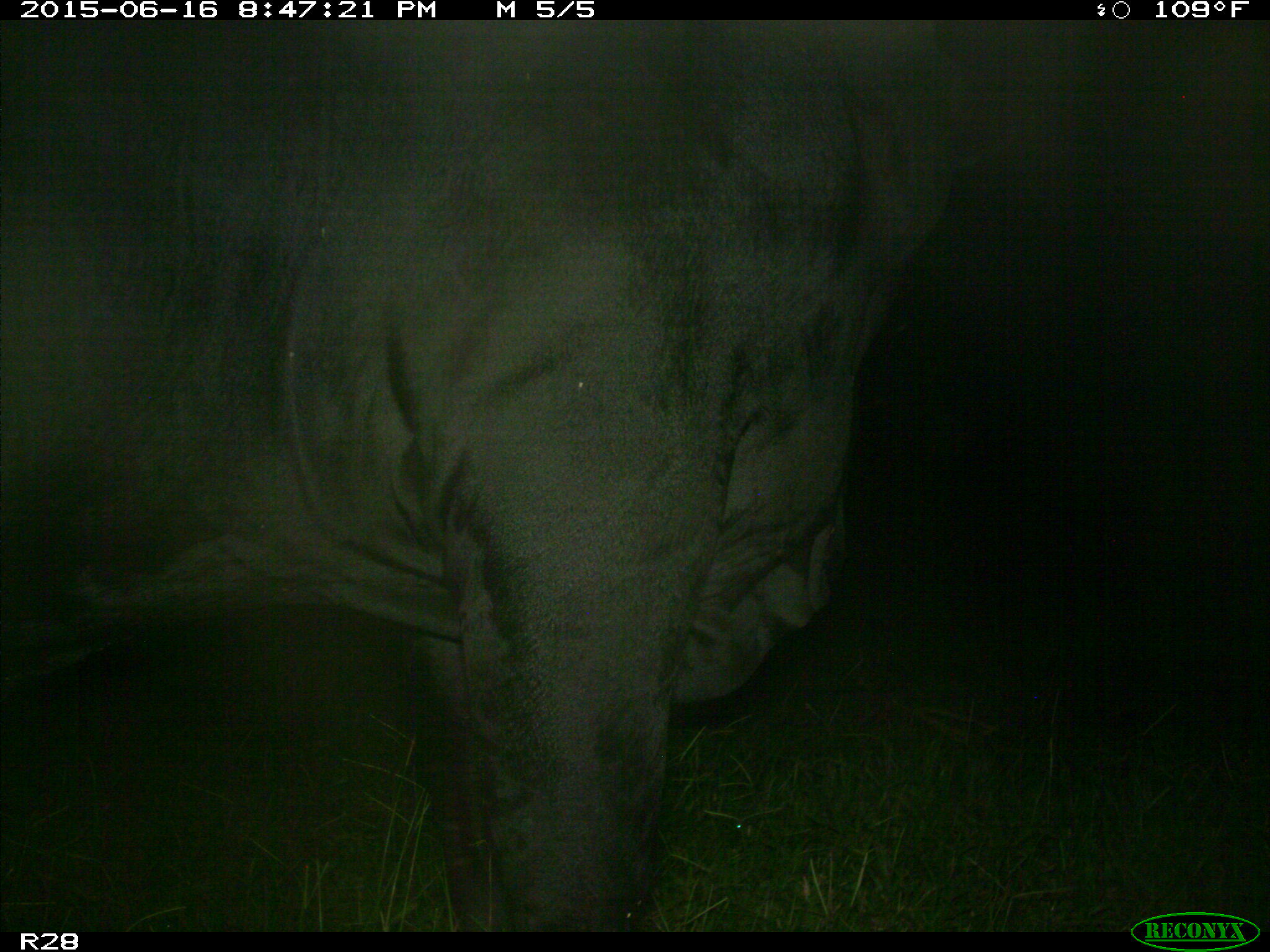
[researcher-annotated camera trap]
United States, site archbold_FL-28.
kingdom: Animalia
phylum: Chordata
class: Mammalia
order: Artiodactyla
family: Bovidae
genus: Bos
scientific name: Bos taurus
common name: domestic cow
Bos taurus (domestic cow).